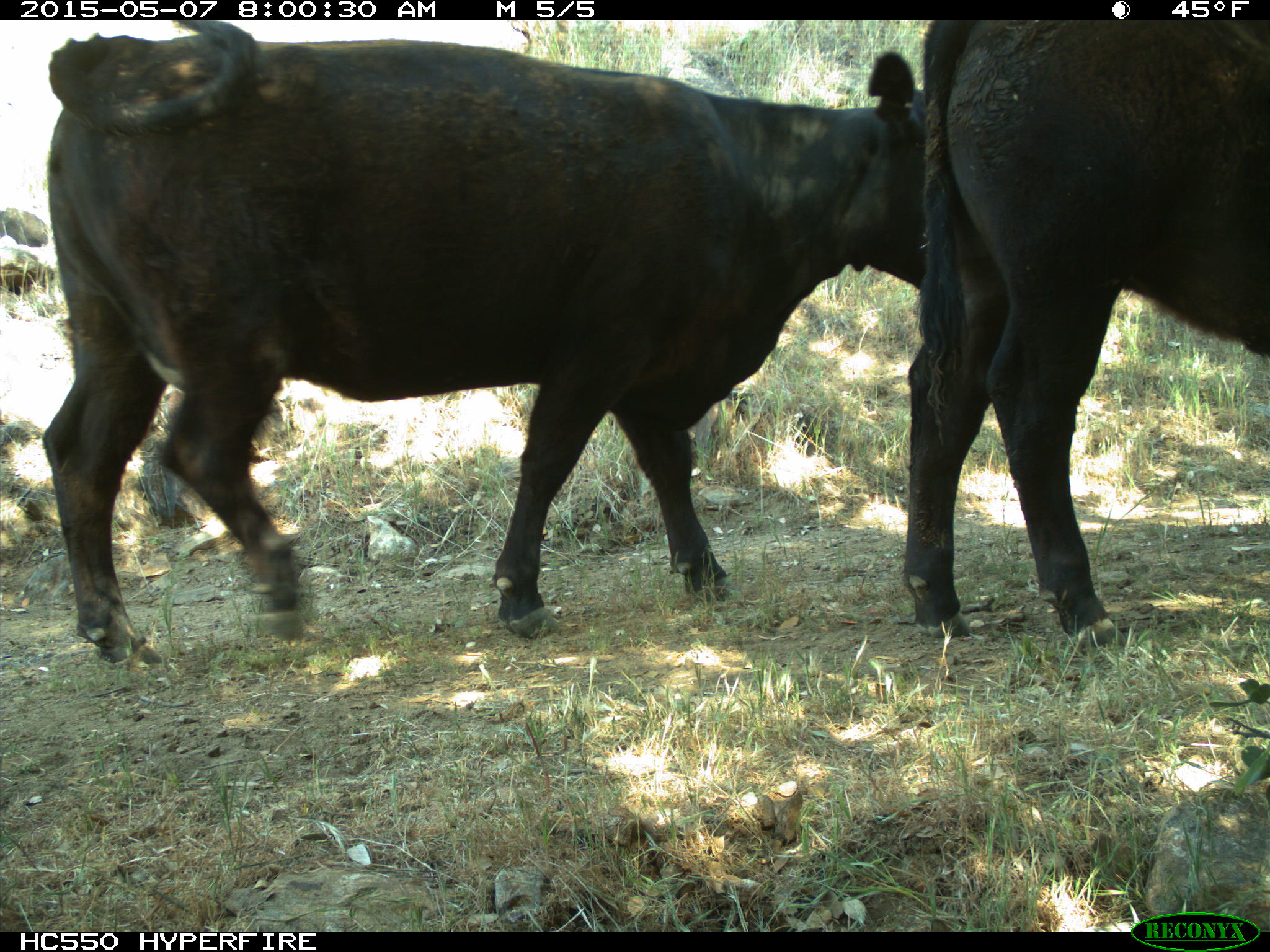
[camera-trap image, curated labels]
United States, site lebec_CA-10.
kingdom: Animalia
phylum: Chordata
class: Mammalia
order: Artiodactyla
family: Bovidae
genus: Bos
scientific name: Bos taurus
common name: domestic cow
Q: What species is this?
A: Bos taurus (domestic cow).